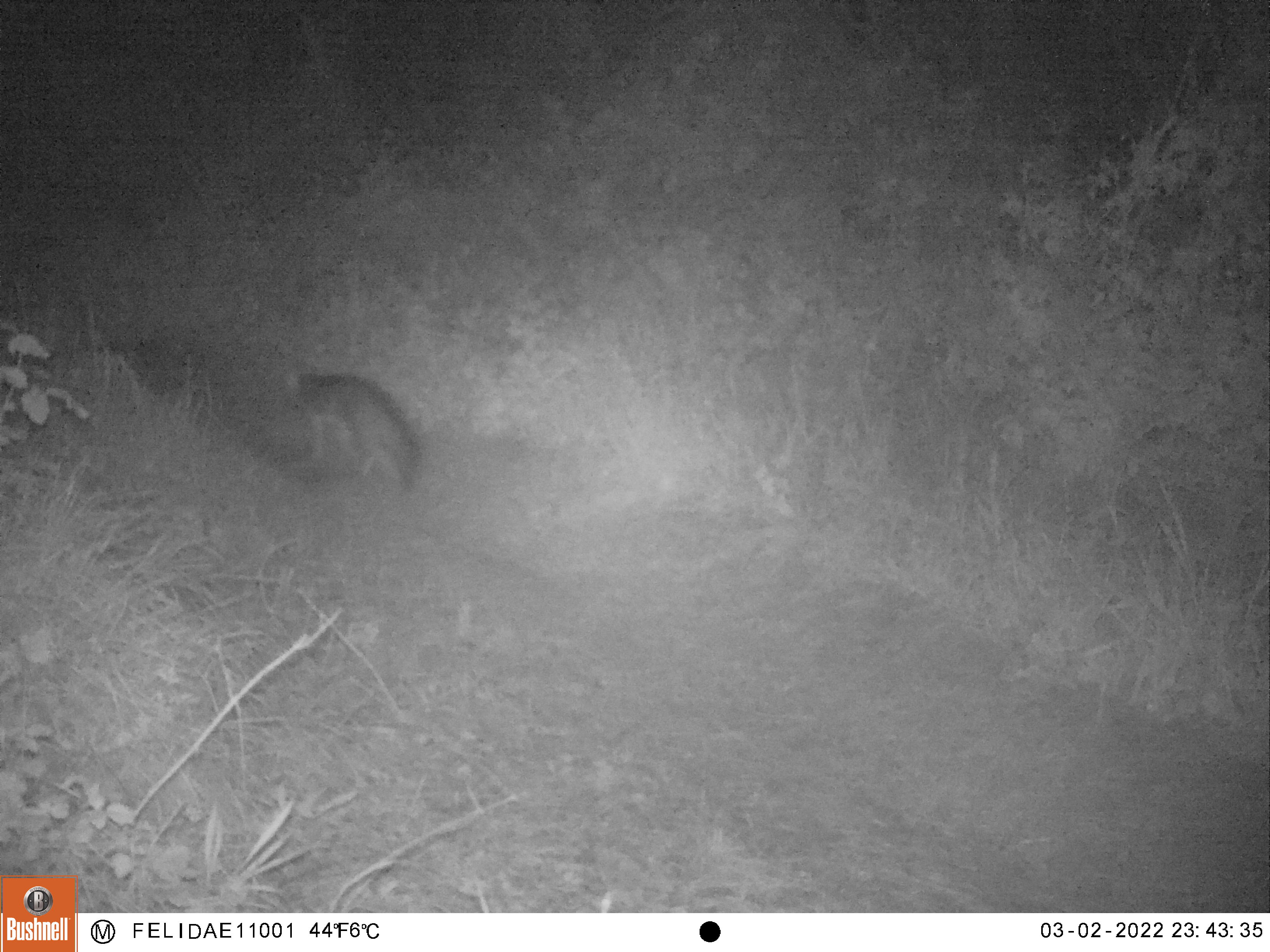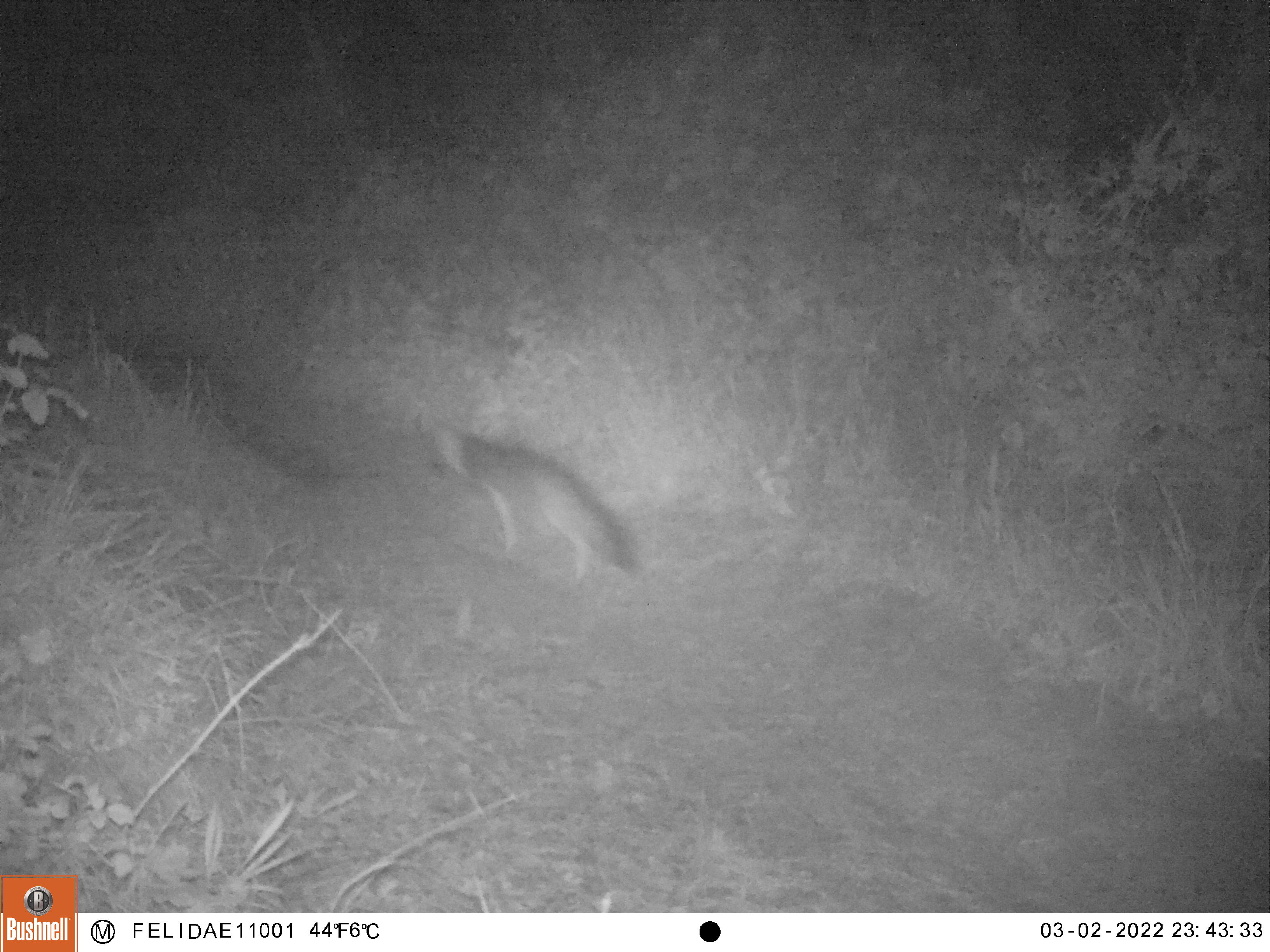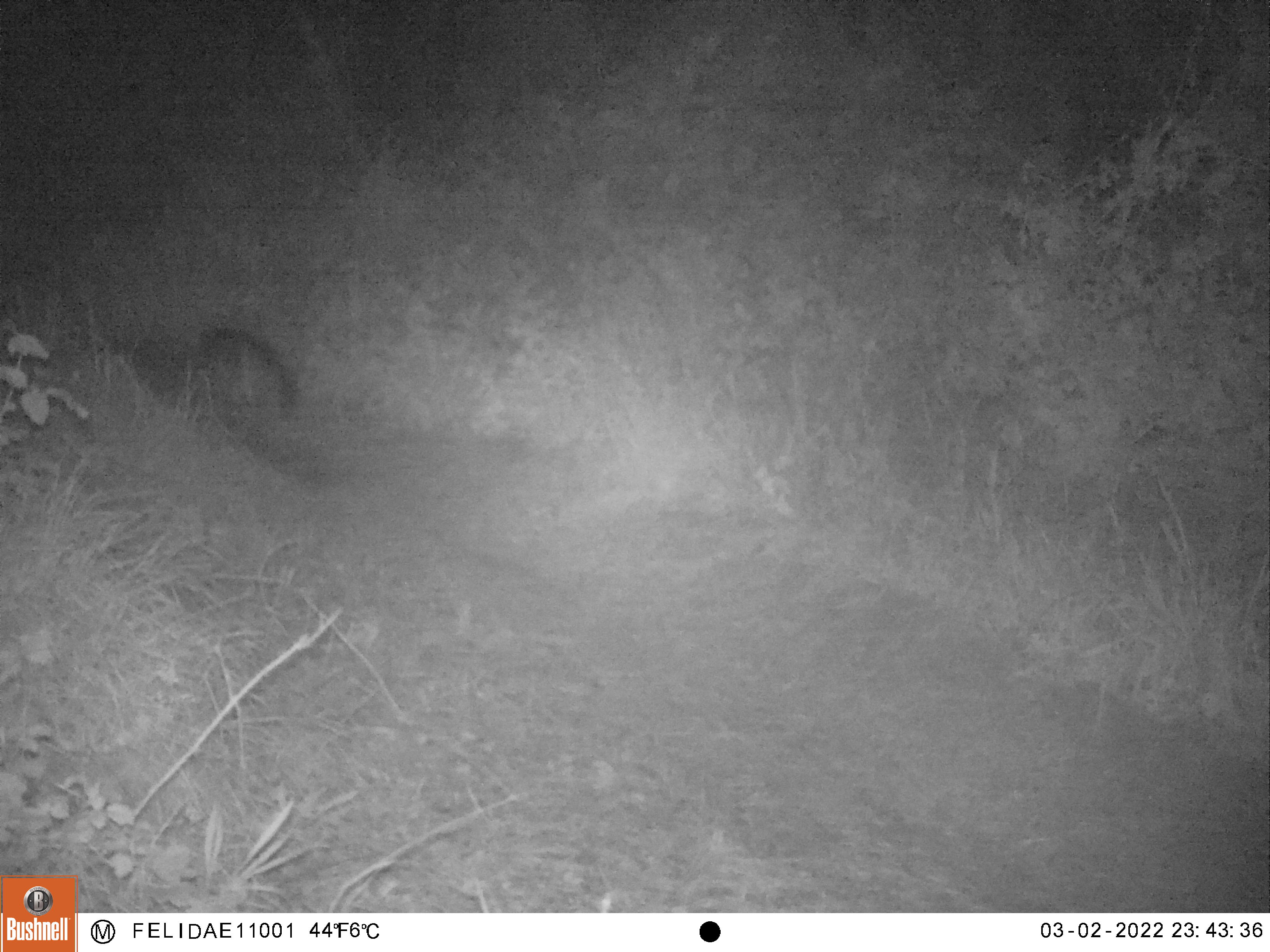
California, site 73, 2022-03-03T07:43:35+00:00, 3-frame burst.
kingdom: Animalia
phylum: Chordata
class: Mammalia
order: Carnivora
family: Canidae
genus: Urocyon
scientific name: Urocyon cinereoargenteus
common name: gray fox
Gray fox (Urocyon cinereoargenteus).